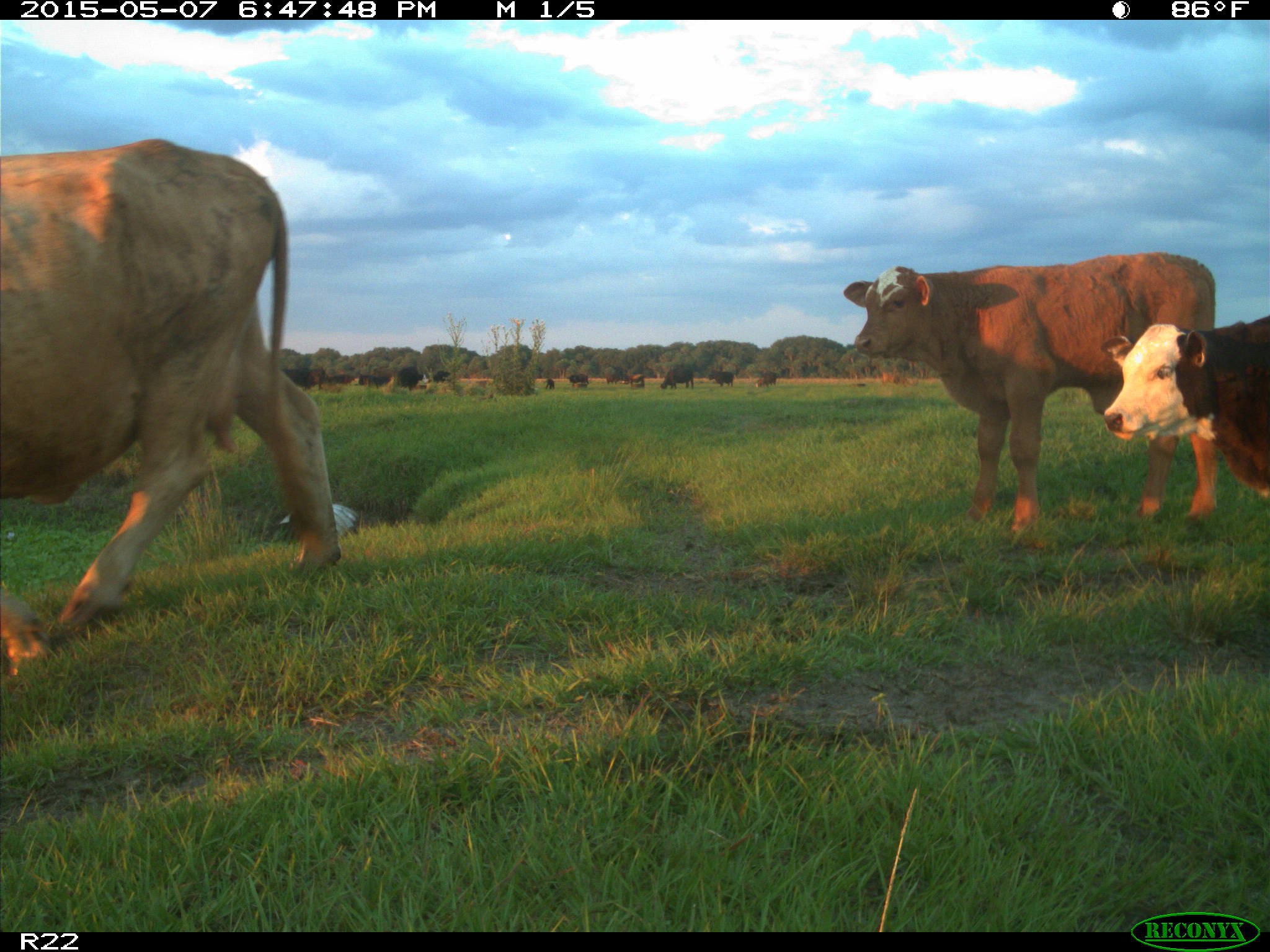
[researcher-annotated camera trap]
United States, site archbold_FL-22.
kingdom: Animalia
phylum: Chordata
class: Mammalia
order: Artiodactyla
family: Bovidae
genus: Bos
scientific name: Bos taurus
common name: domestic cow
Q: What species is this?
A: Bos taurus (domestic cow).